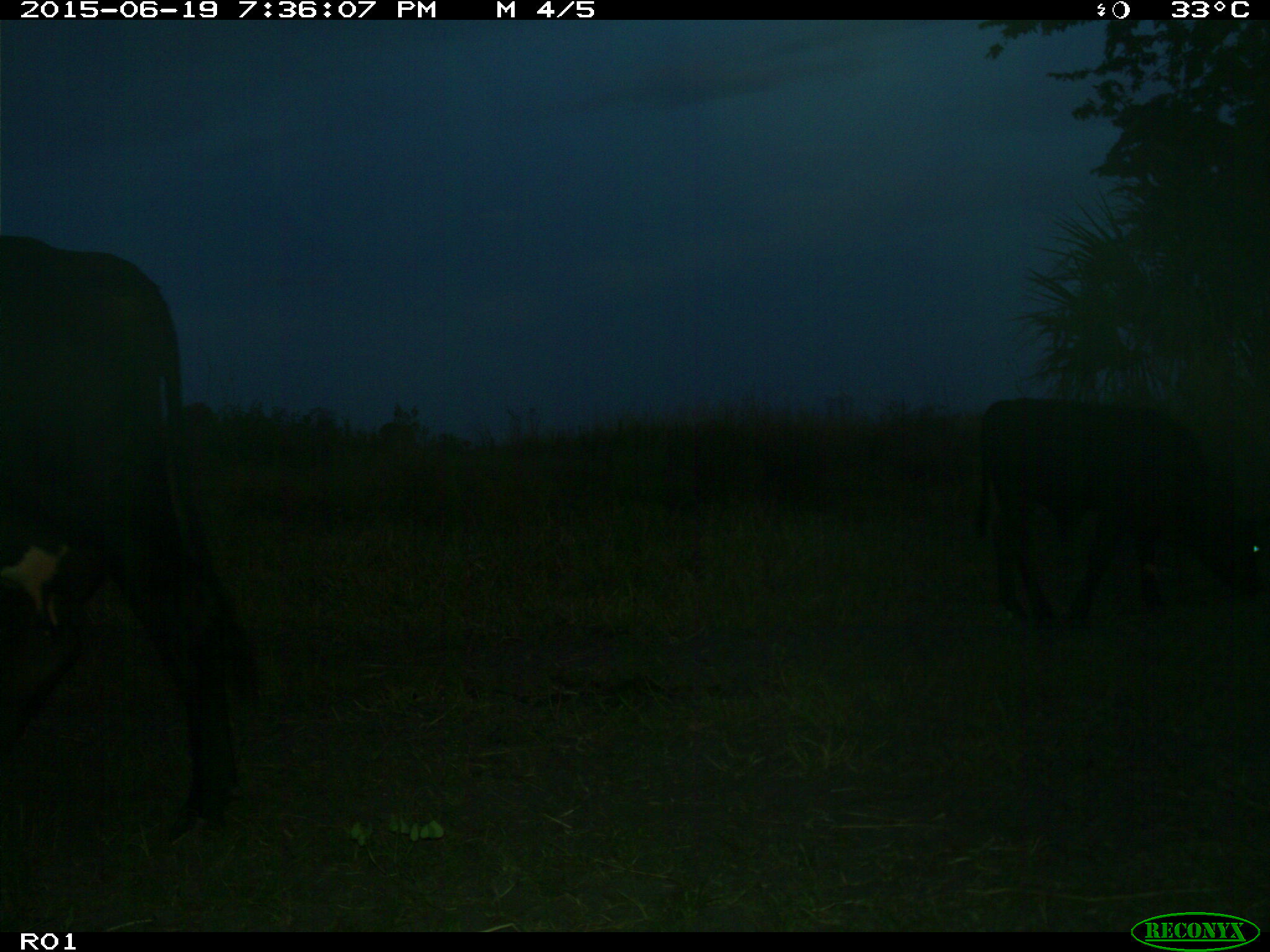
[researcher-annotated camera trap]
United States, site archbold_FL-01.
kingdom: Animalia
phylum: Chordata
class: Mammalia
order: Artiodactyla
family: Bovidae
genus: Bos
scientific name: Bos taurus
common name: domestic cow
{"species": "Bos taurus (domestic cow)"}